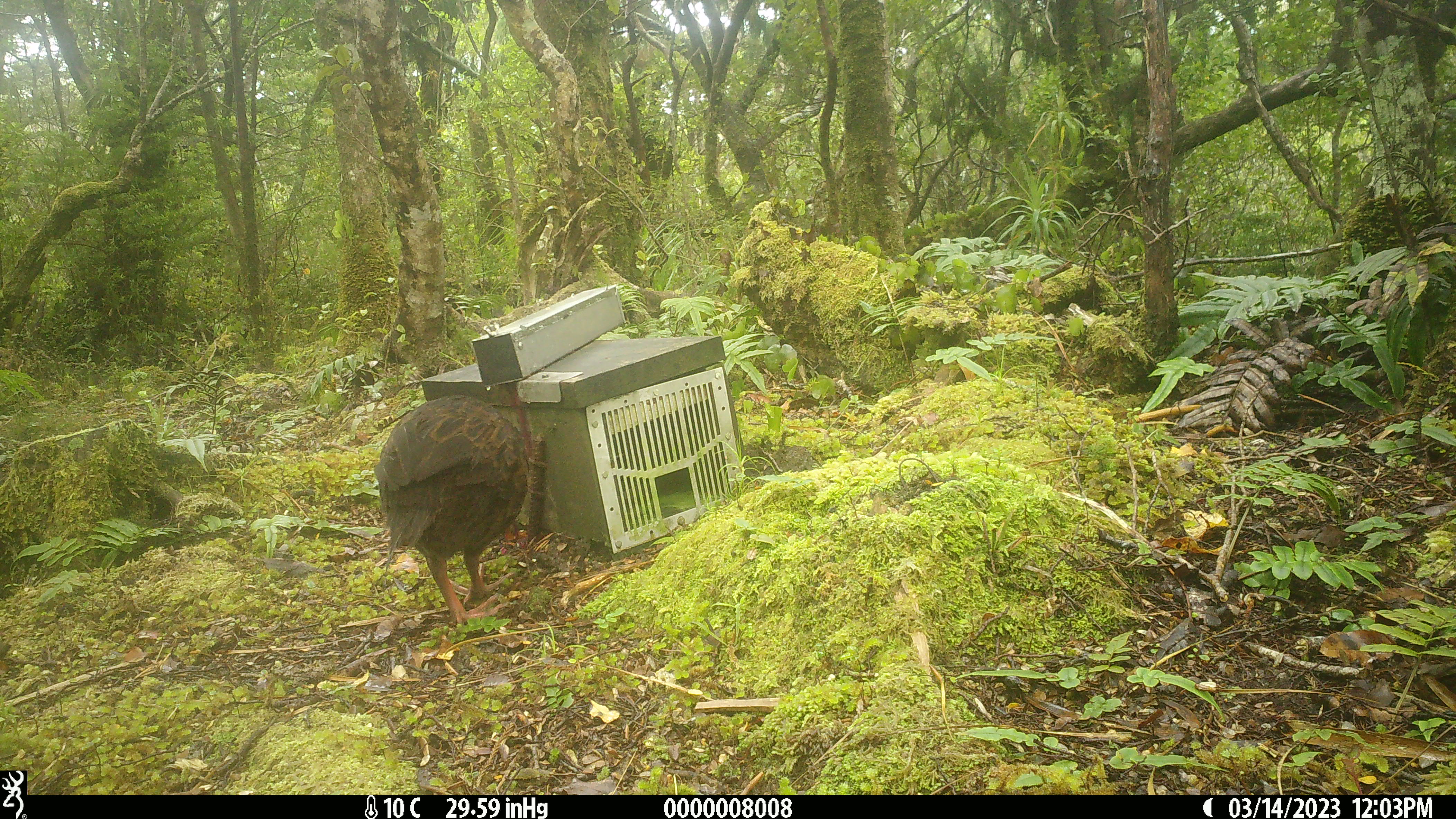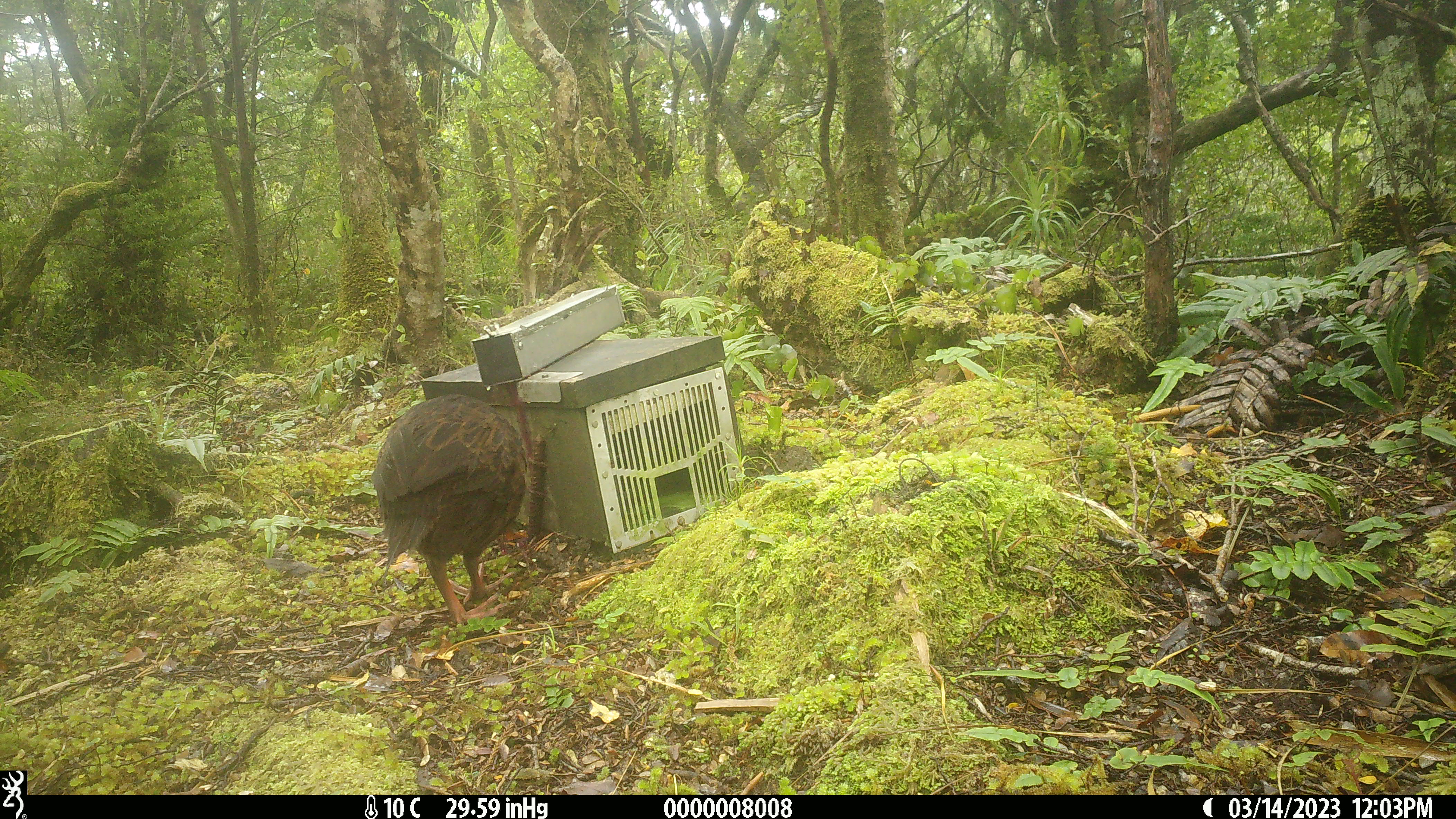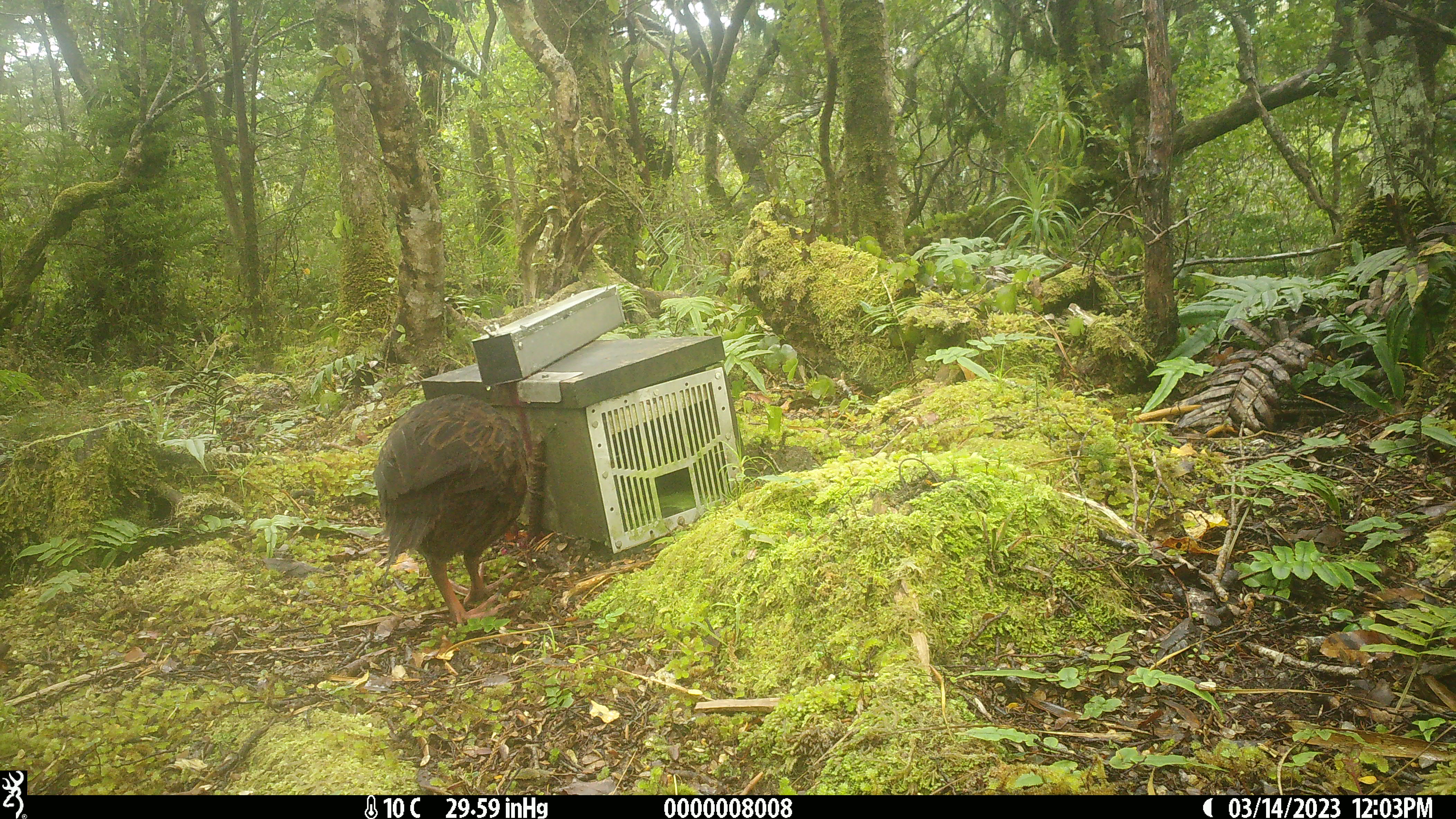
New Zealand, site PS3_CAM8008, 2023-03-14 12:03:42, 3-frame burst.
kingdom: Animalia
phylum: Chordata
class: Aves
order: Gruiformes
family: Rallidae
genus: Gallirallus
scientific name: Gallirallus australis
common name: weka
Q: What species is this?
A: Weka (Gallirallus australis).